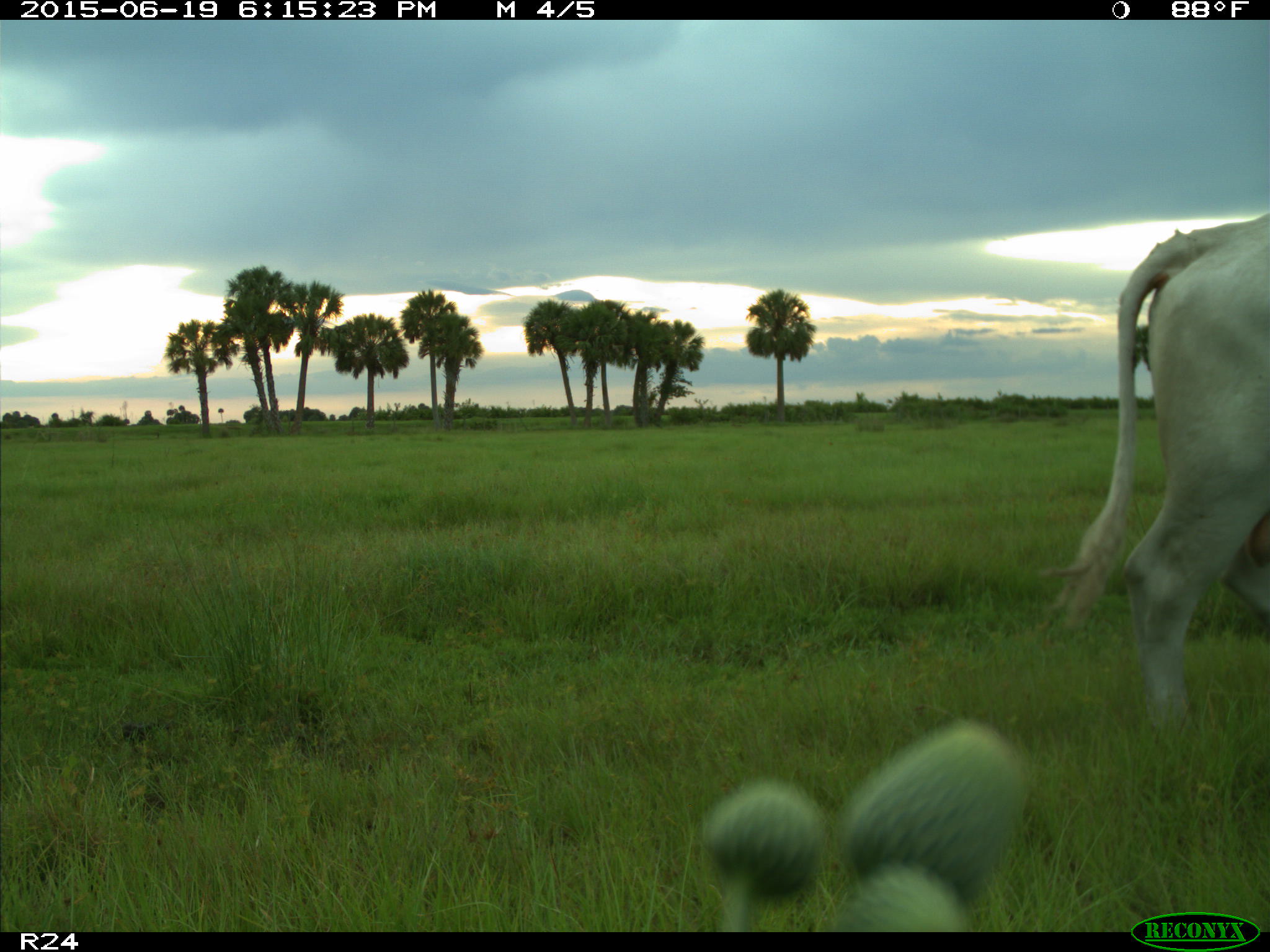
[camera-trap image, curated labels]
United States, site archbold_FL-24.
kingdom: Animalia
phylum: Chordata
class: Mammalia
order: Artiodactyla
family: Bovidae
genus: Bos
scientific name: Bos taurus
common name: domestic cow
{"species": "Bos taurus (domestic cow)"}